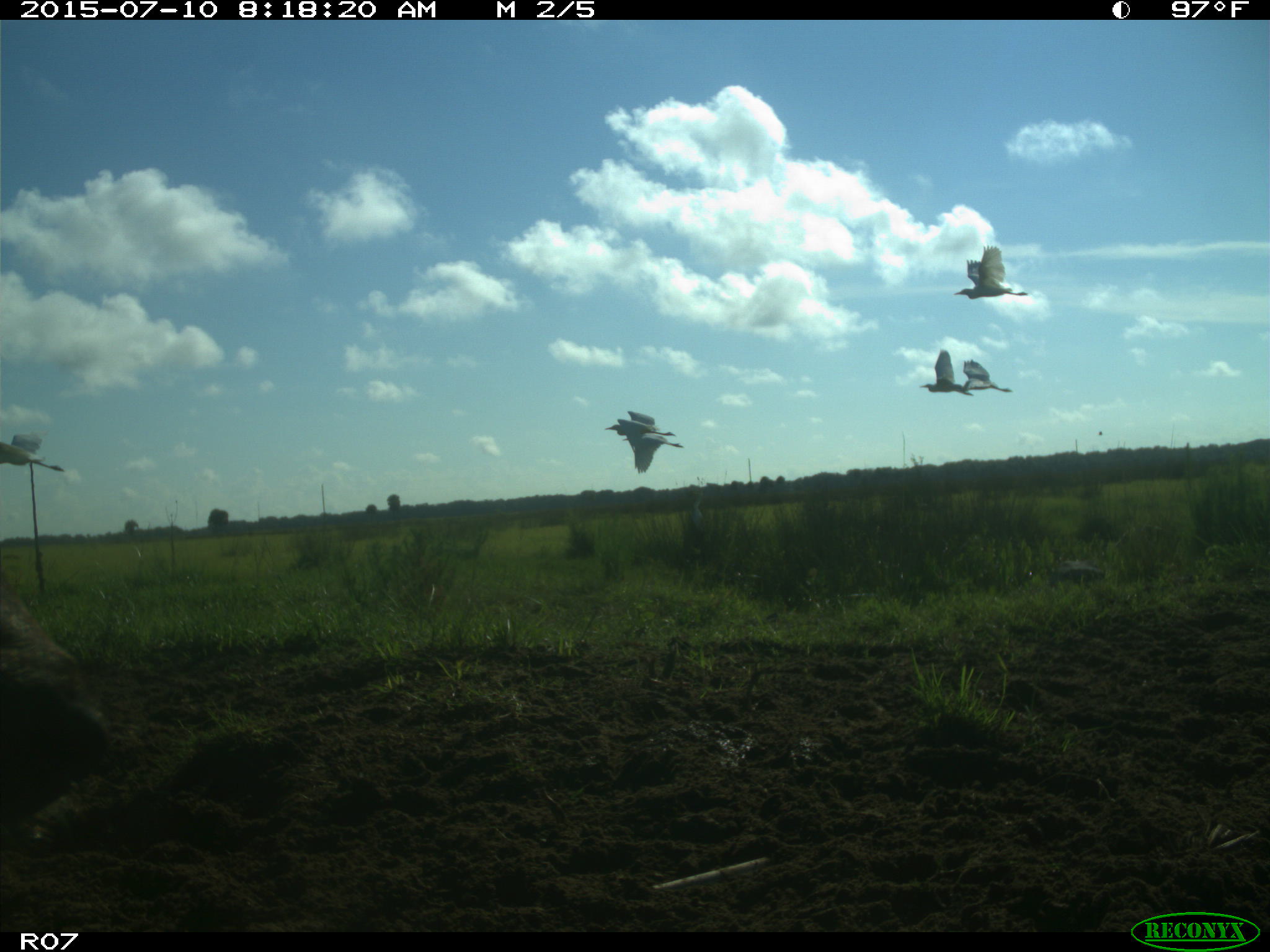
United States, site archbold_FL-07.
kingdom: Animalia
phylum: Chordata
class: Aves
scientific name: Aves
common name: birds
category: unidentified bird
Unidentified bird (birds) (Aves).